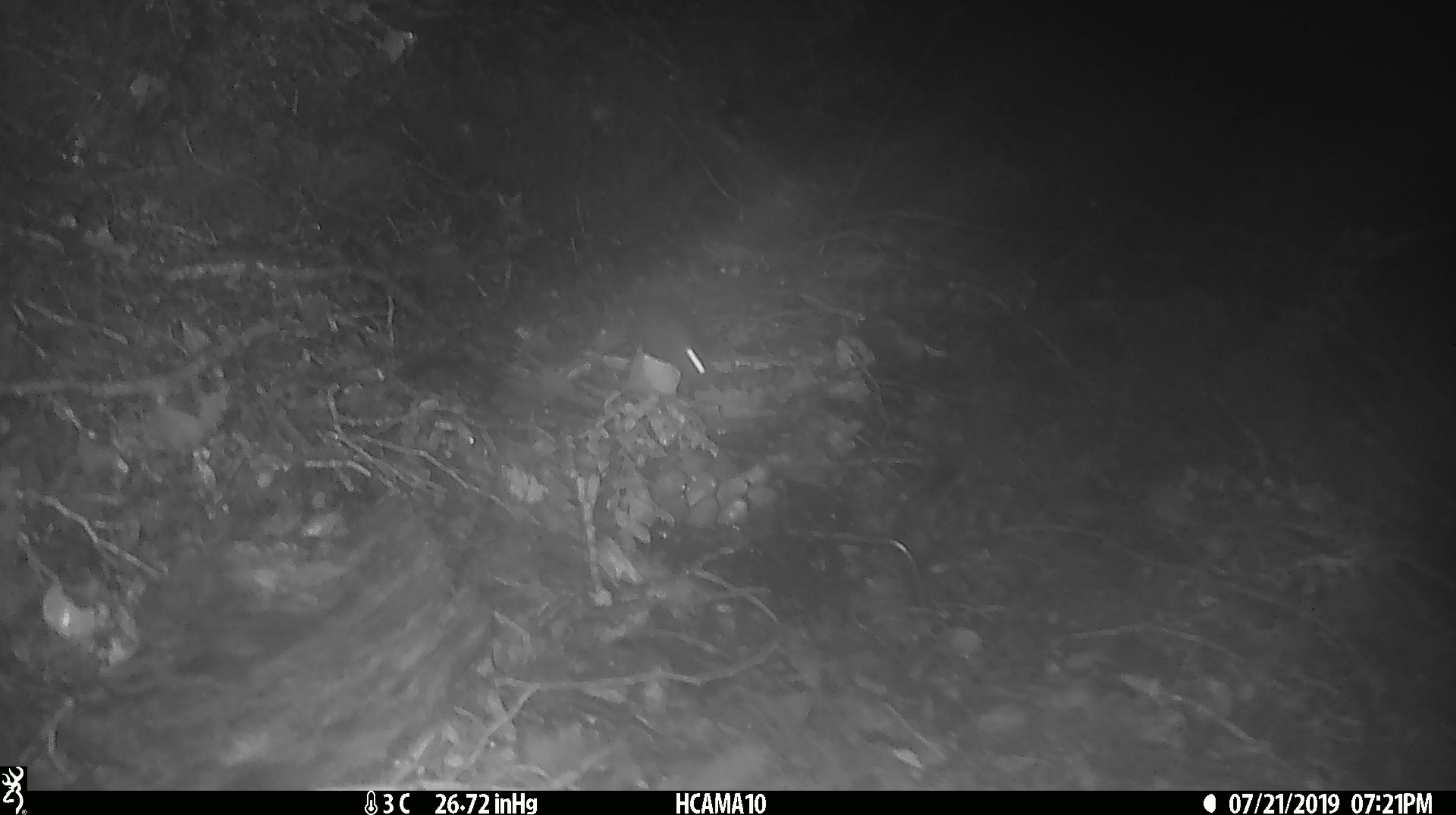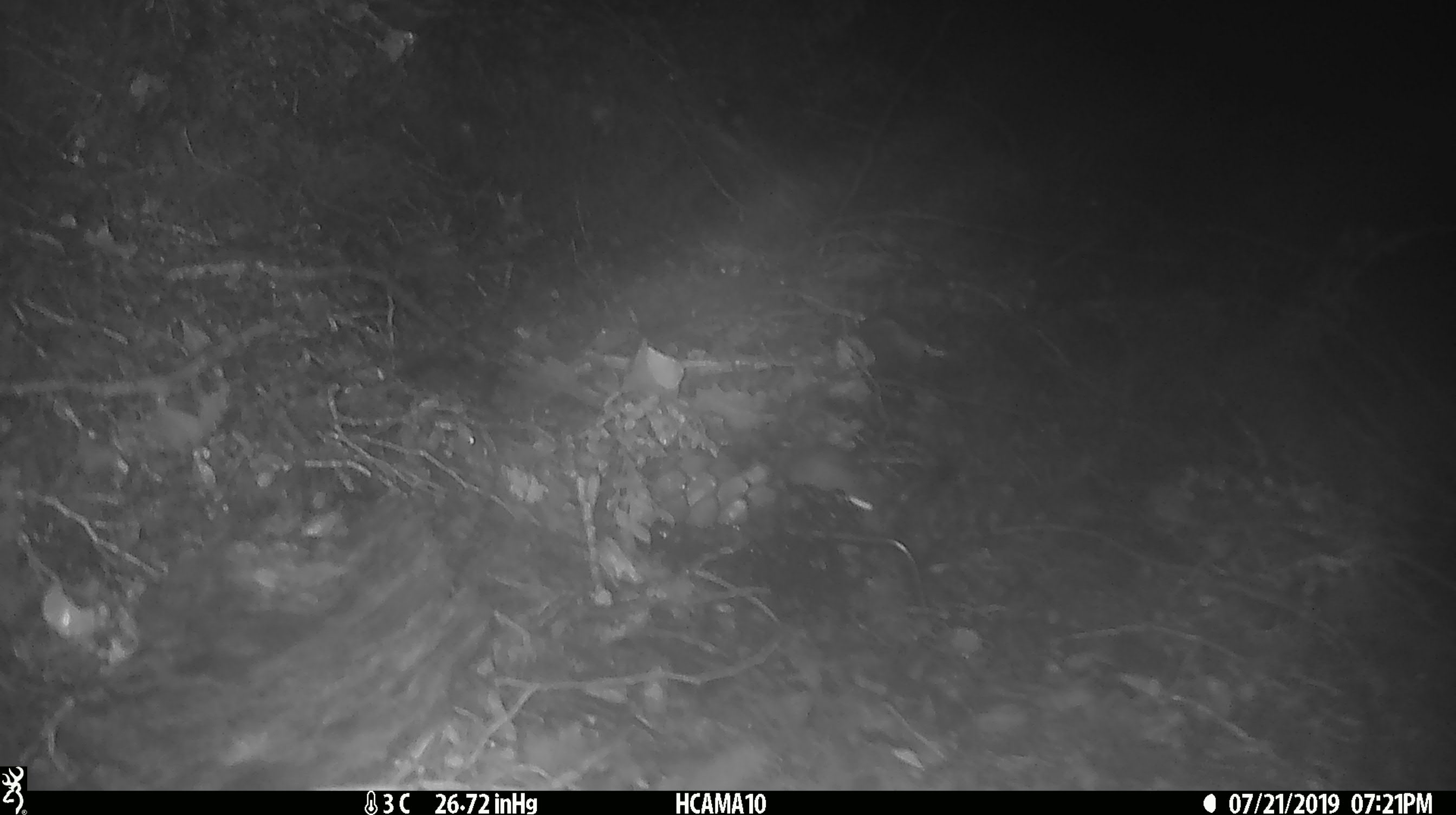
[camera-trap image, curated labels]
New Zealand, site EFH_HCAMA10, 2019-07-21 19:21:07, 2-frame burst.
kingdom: Animalia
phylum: Chordata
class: Mammalia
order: Rodentia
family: Muridae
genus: Mus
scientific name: Mus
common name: mouse